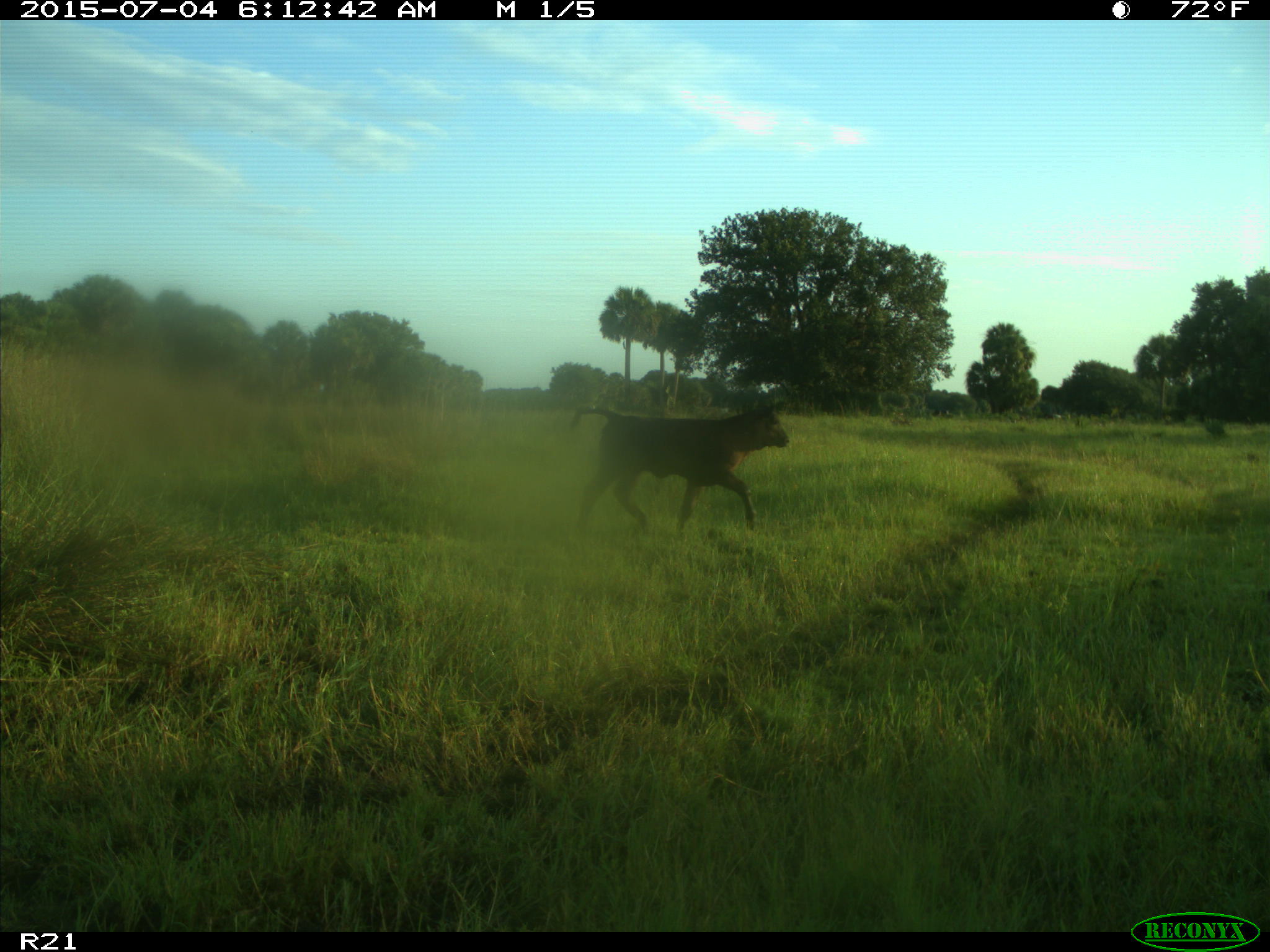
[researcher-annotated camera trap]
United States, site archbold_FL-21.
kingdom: Animalia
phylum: Chordata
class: Mammalia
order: Artiodactyla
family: Bovidae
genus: Bos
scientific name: Bos taurus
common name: domestic cow